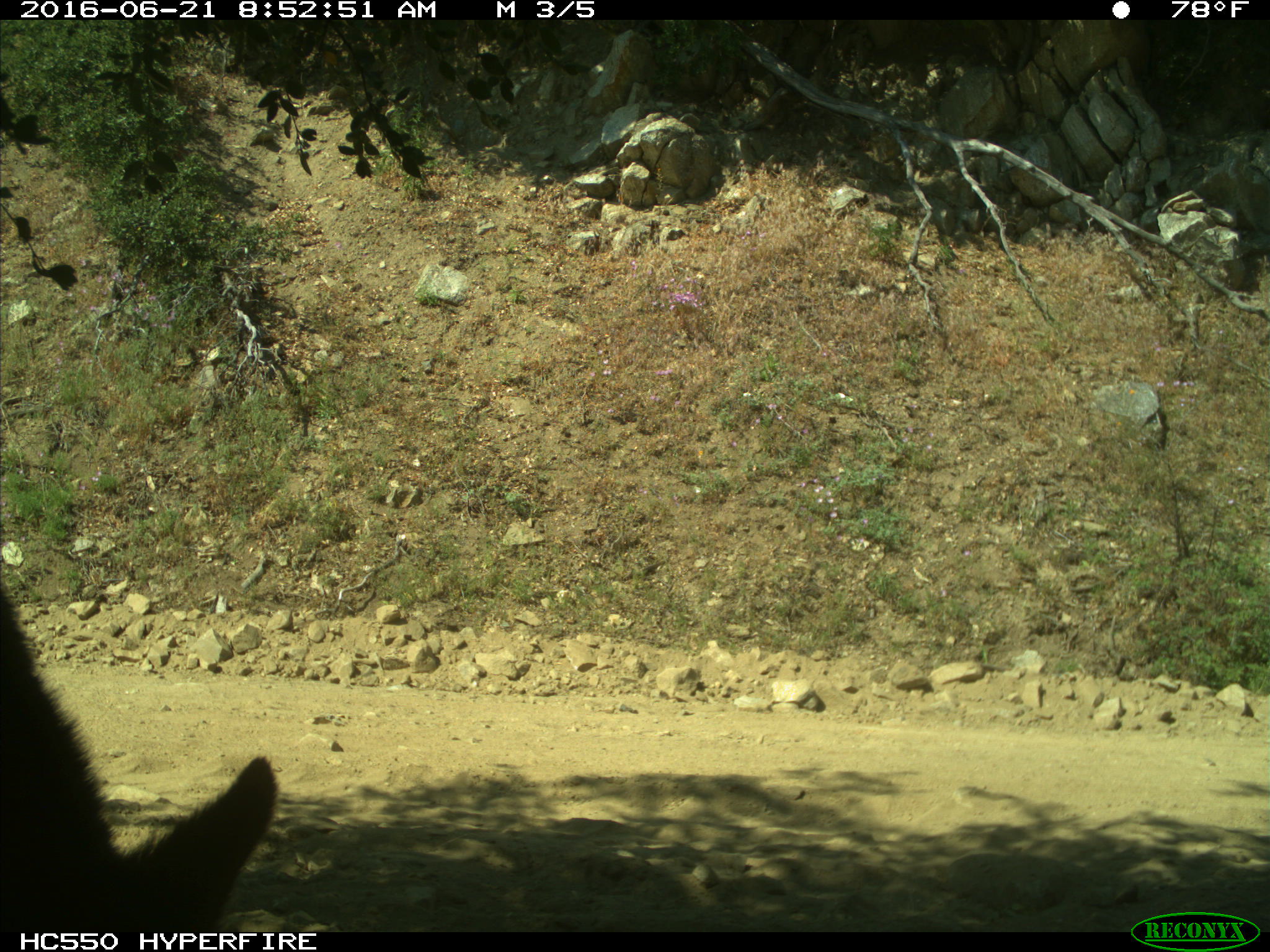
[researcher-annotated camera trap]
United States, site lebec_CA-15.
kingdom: Animalia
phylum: Chordata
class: Mammalia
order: Carnivora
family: Ursidae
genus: Ursus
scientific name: Ursus americanus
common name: american black bear